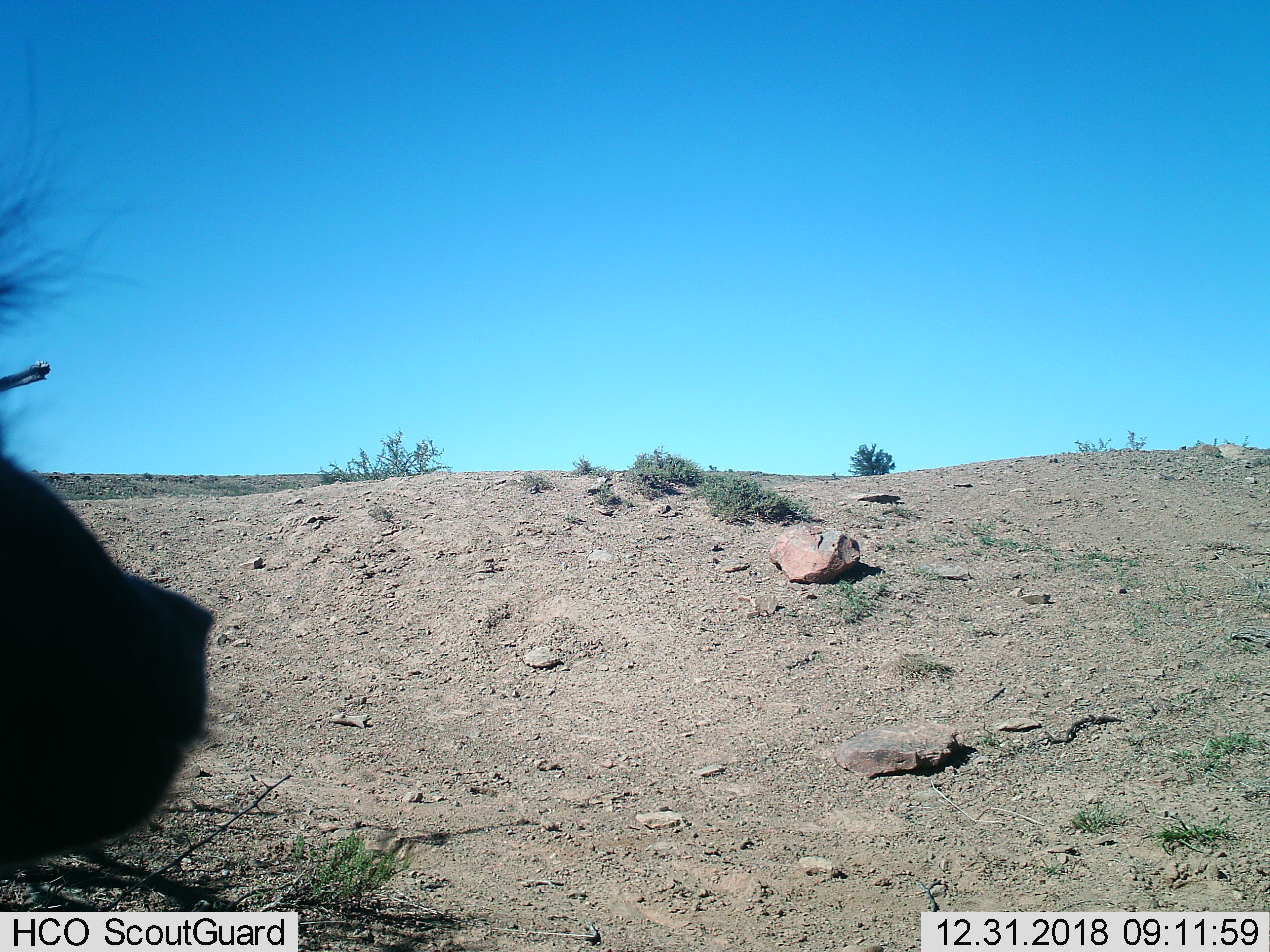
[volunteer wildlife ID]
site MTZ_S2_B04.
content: unidentified animal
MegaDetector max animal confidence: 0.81